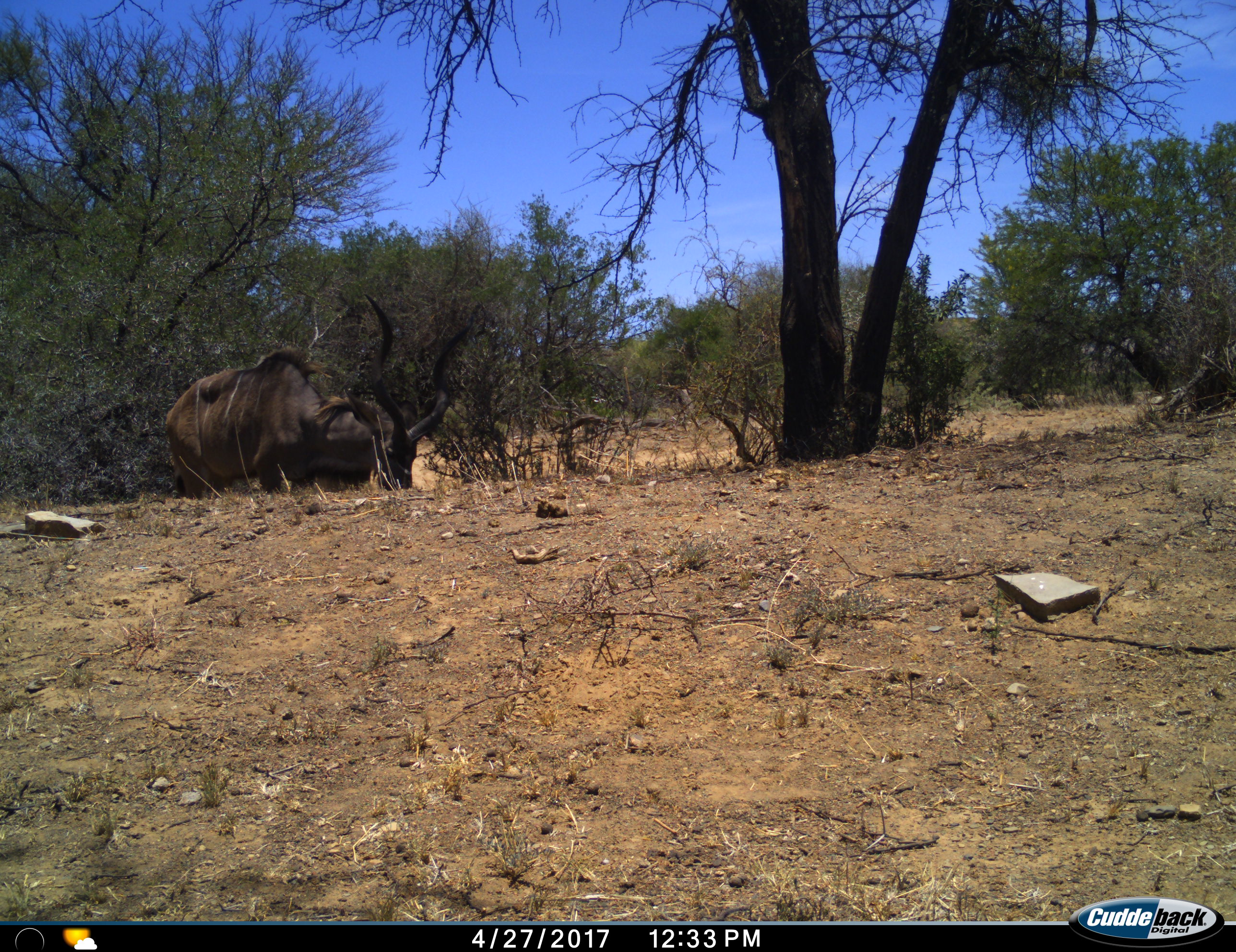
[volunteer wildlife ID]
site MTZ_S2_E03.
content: unidentified animal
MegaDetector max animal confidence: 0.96